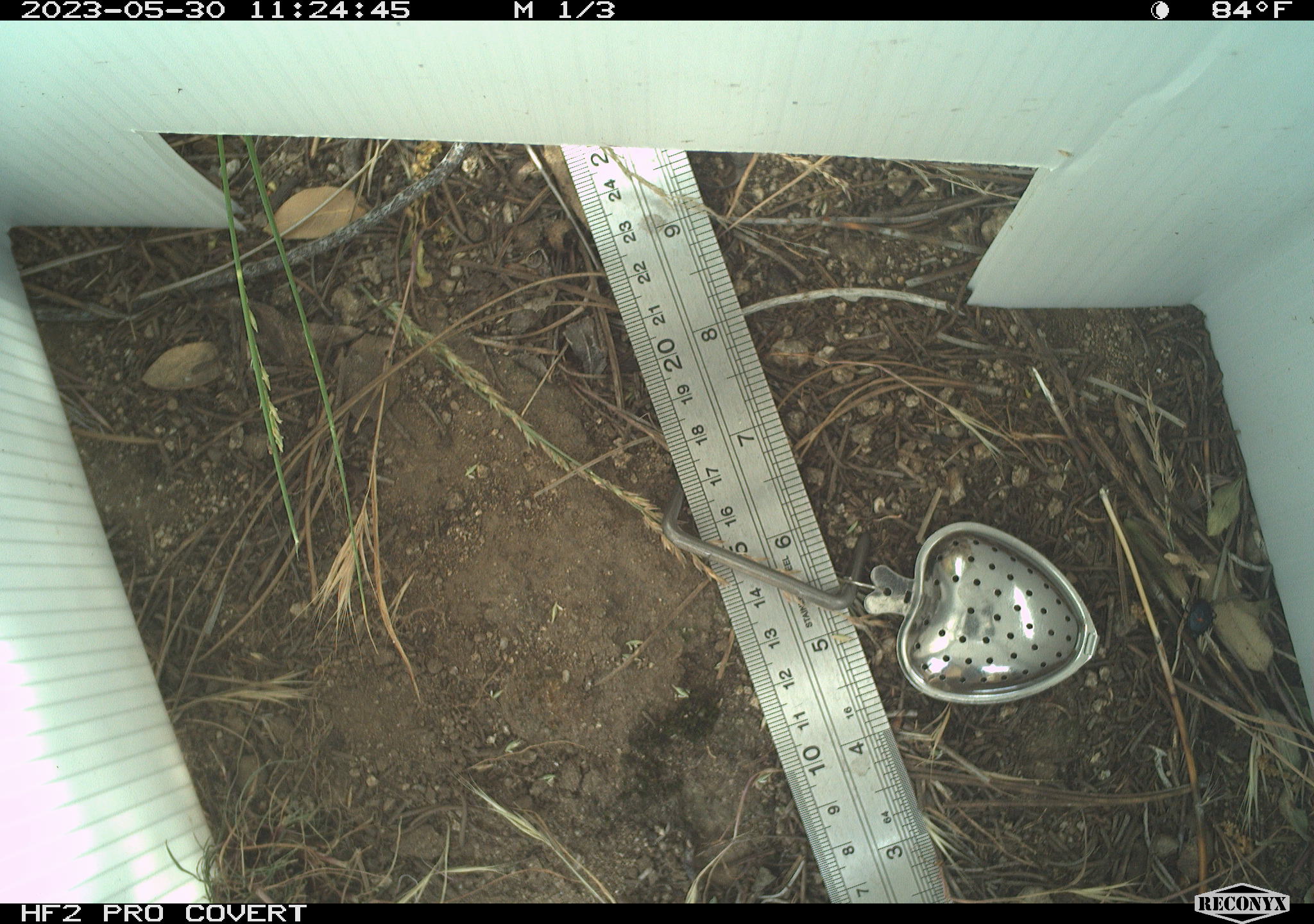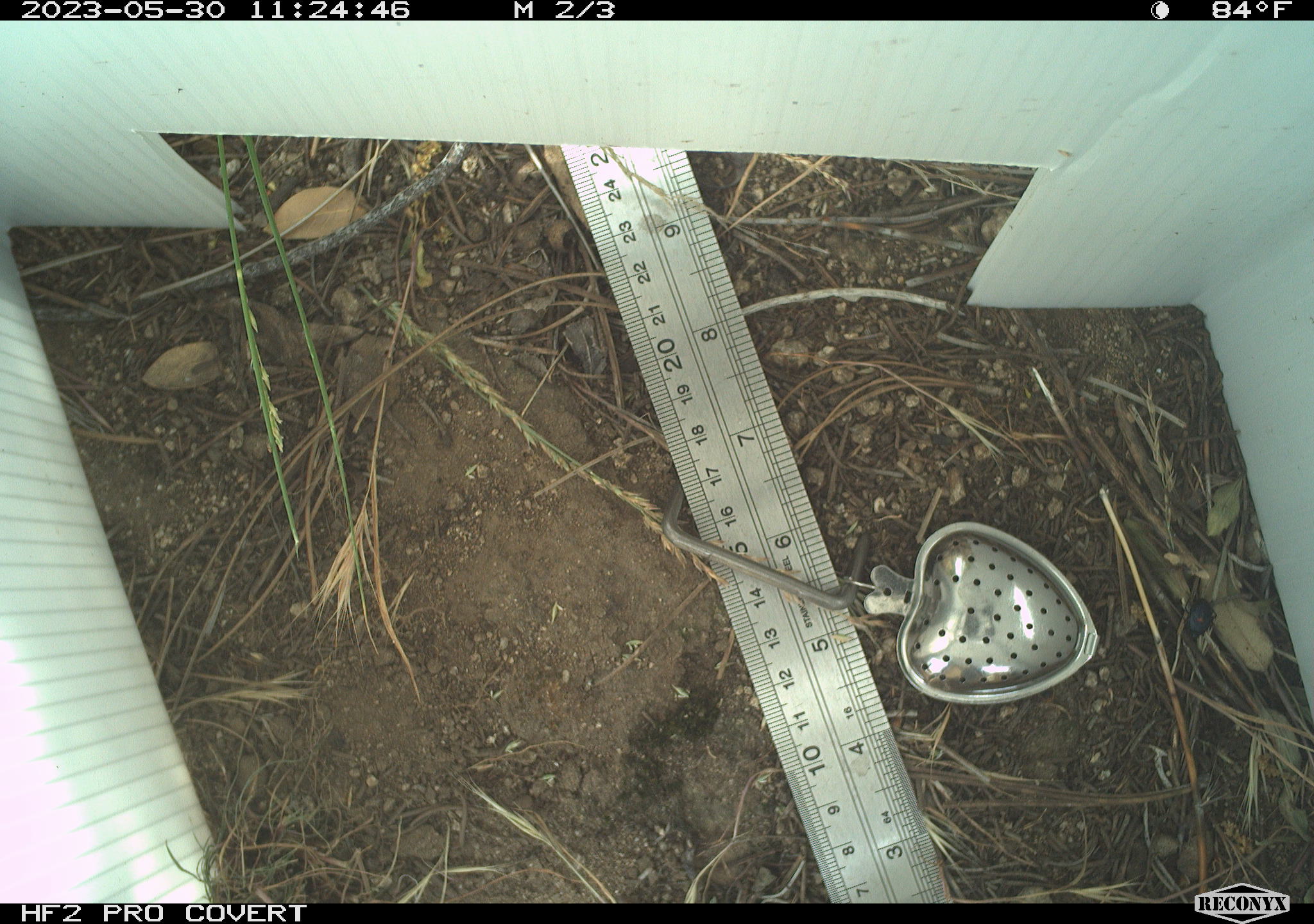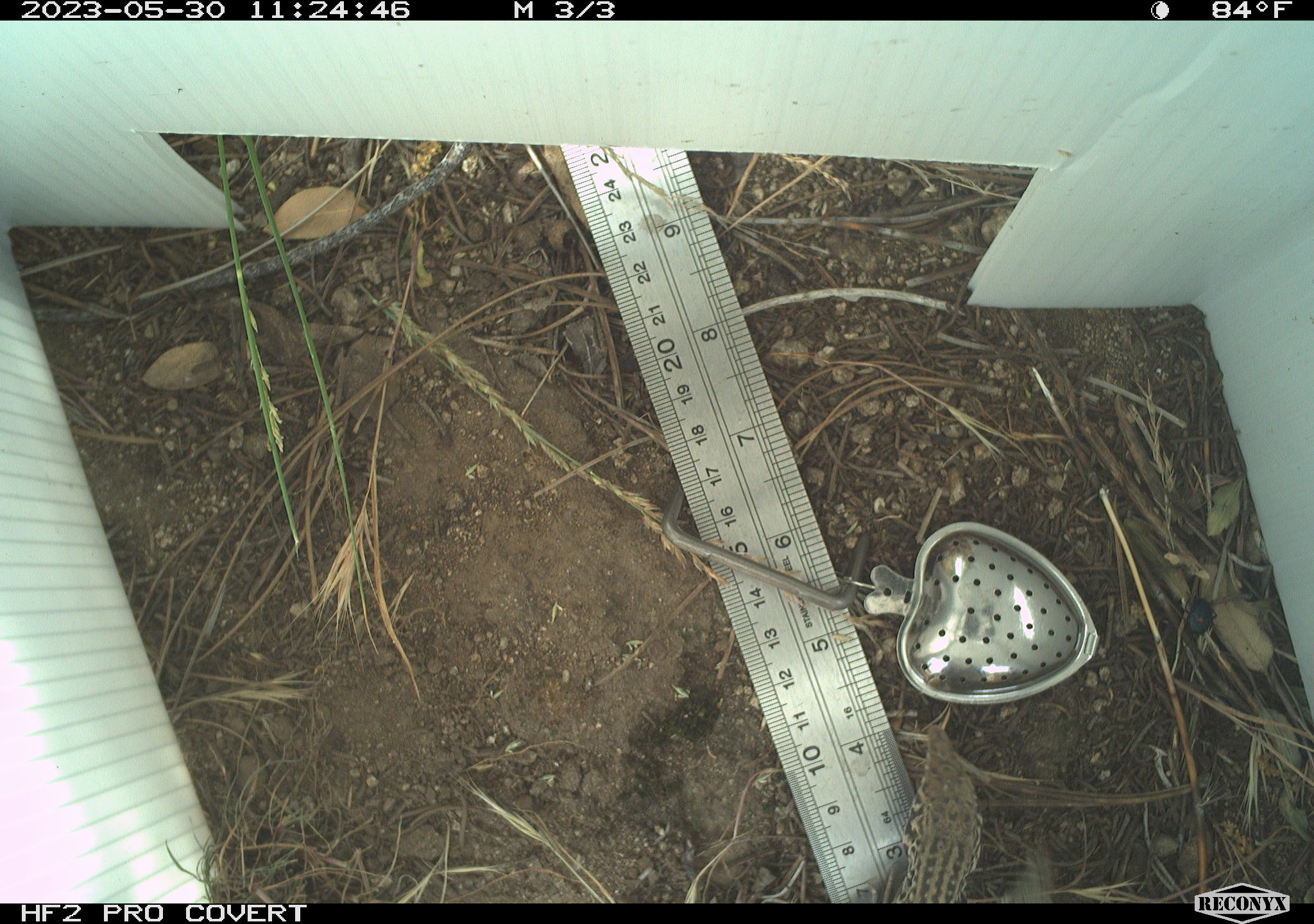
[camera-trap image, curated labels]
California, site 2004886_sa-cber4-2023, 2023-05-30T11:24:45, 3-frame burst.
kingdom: Animalia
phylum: Chordata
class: Reptilia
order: Squamata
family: Teiidae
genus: Aspidoscelis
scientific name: Aspidoscelis tigris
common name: western whiptail